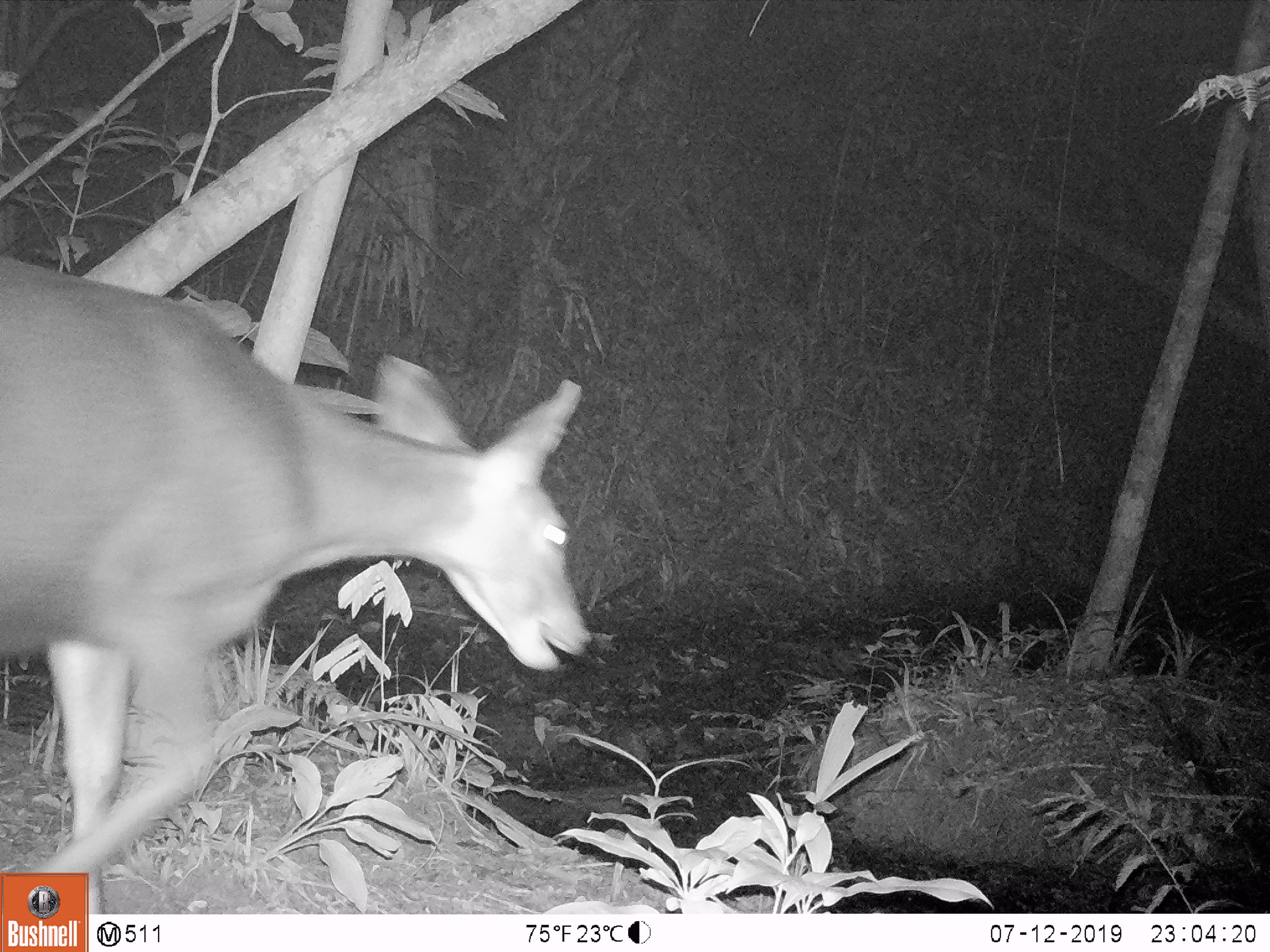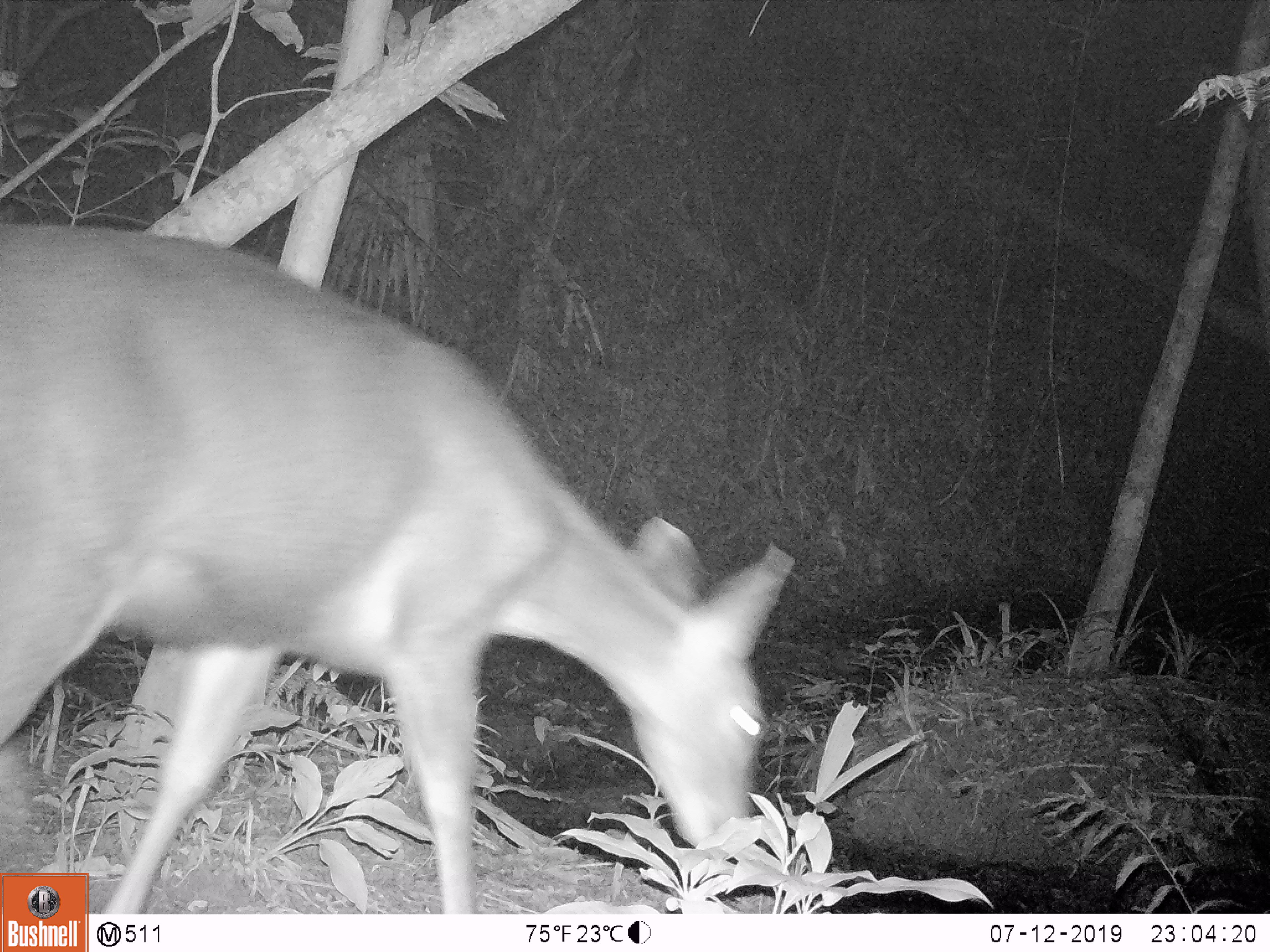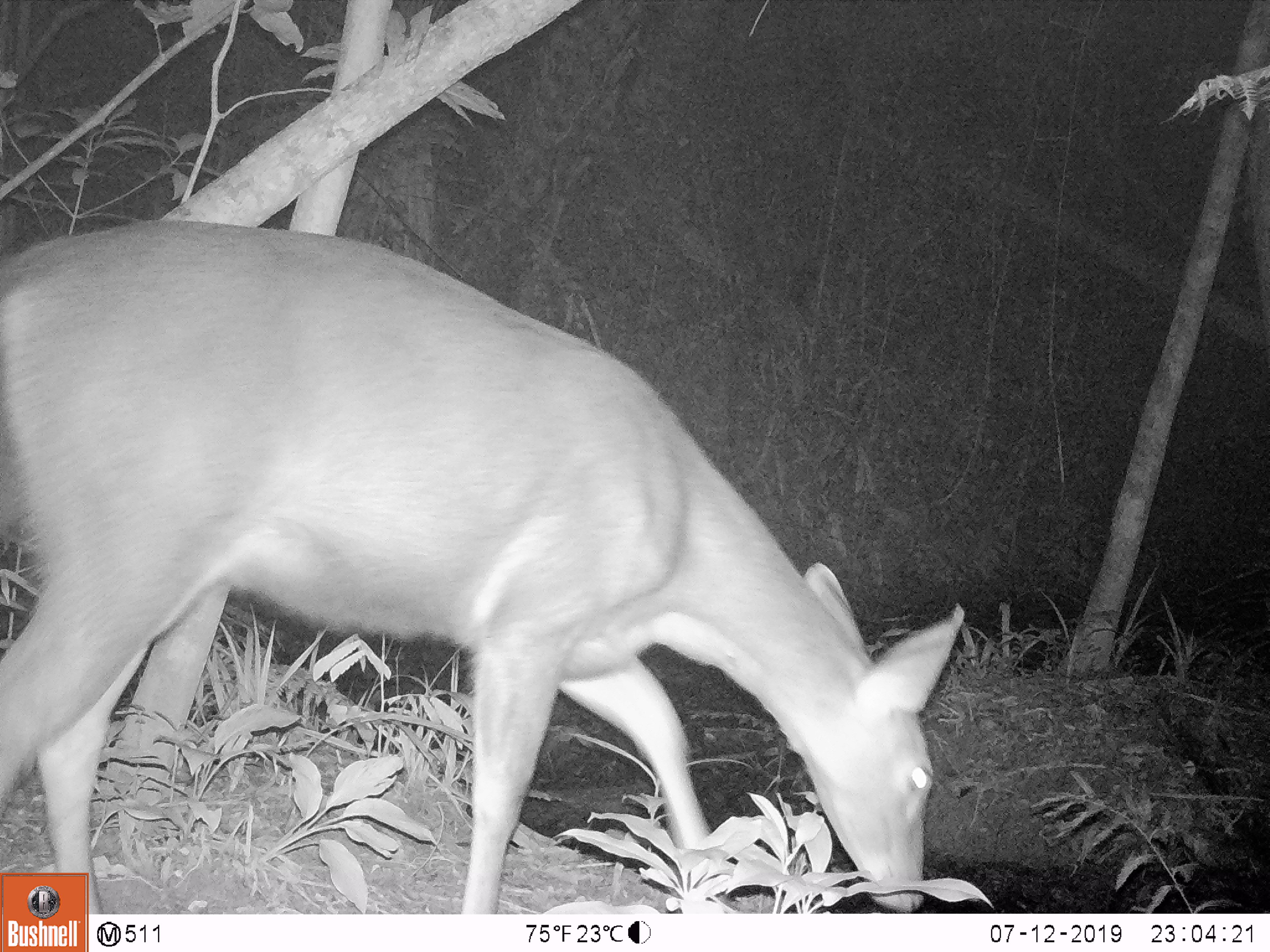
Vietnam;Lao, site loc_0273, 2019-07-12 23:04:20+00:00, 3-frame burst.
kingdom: Animalia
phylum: Chordata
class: Mammalia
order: Artiodactyla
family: Cervidae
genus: Rusa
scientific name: Rusa unicolor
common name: sambar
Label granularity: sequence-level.